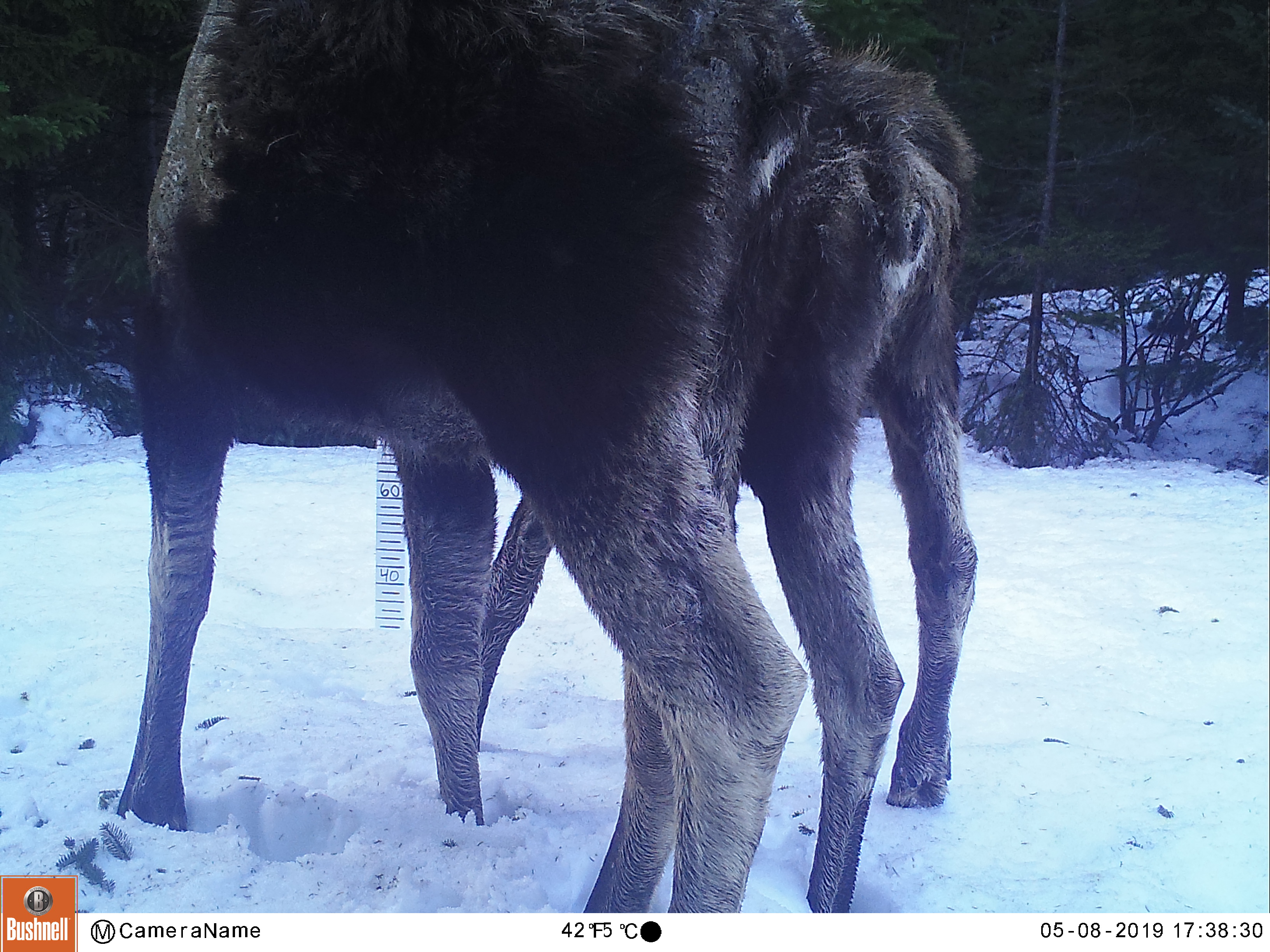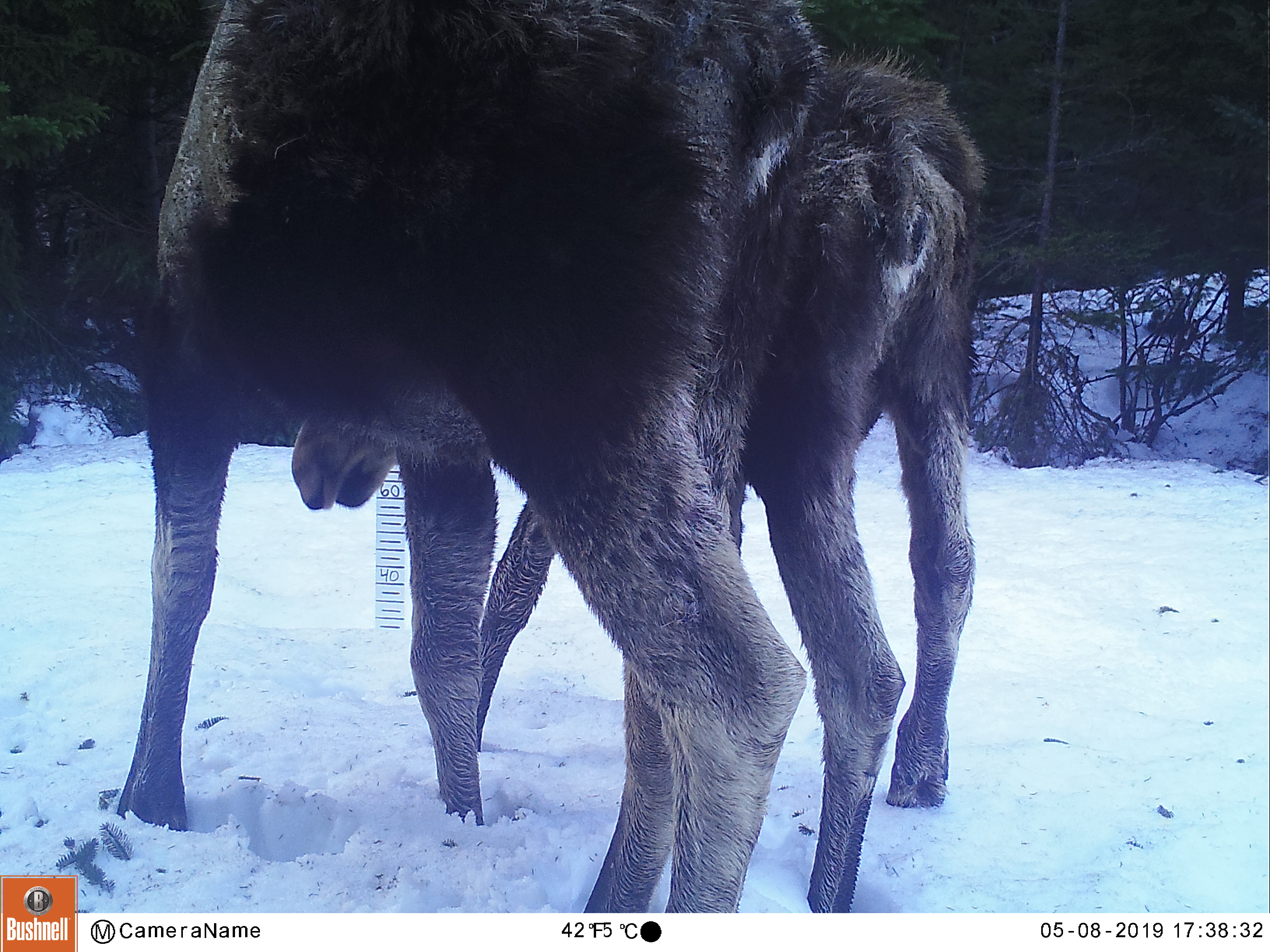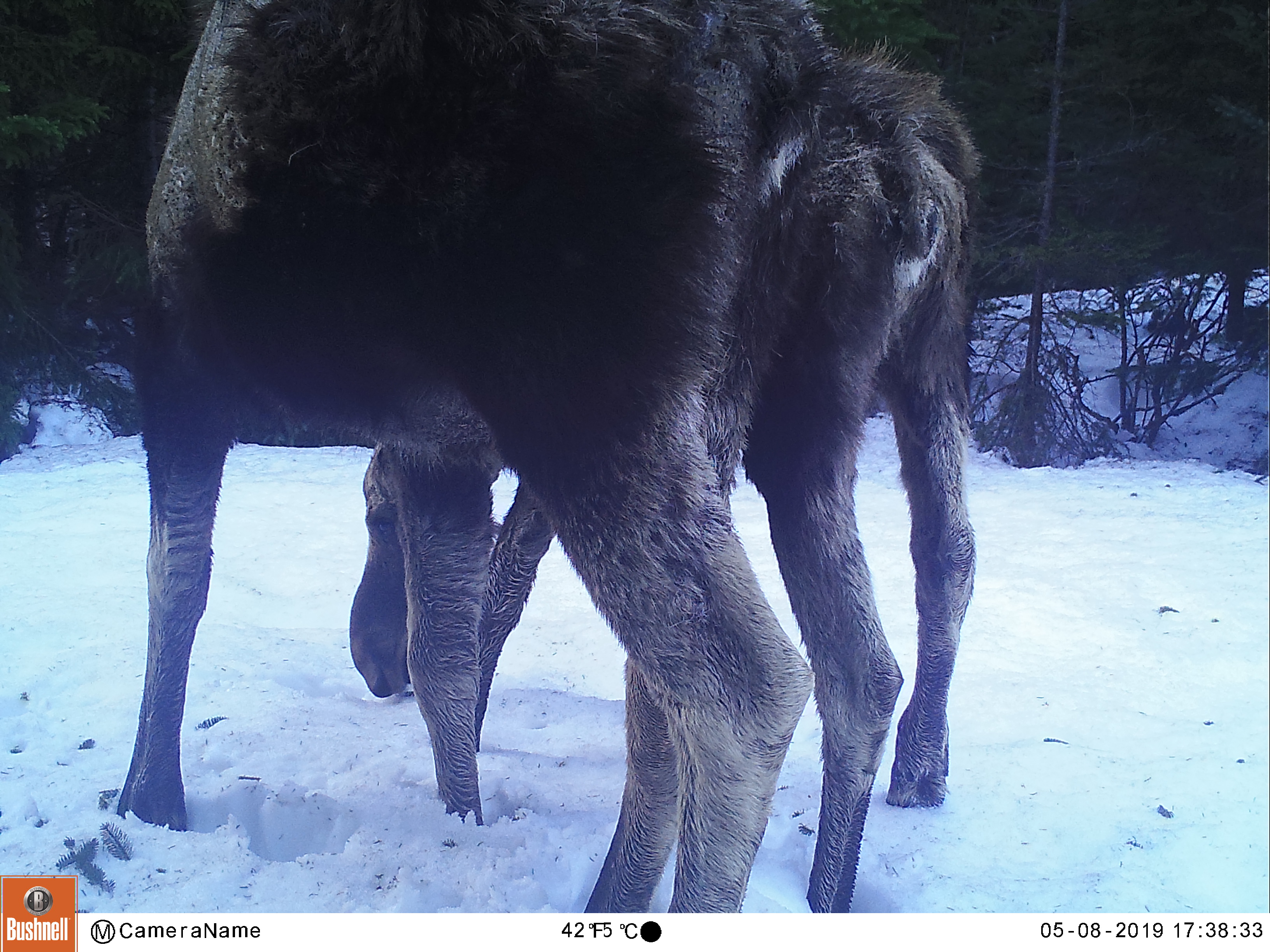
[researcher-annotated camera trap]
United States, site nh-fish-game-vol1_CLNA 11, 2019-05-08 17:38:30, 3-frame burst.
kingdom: Animalia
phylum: Chordata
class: Mammalia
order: Artiodactyla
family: Cervidae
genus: Alces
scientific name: Alces alces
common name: moose